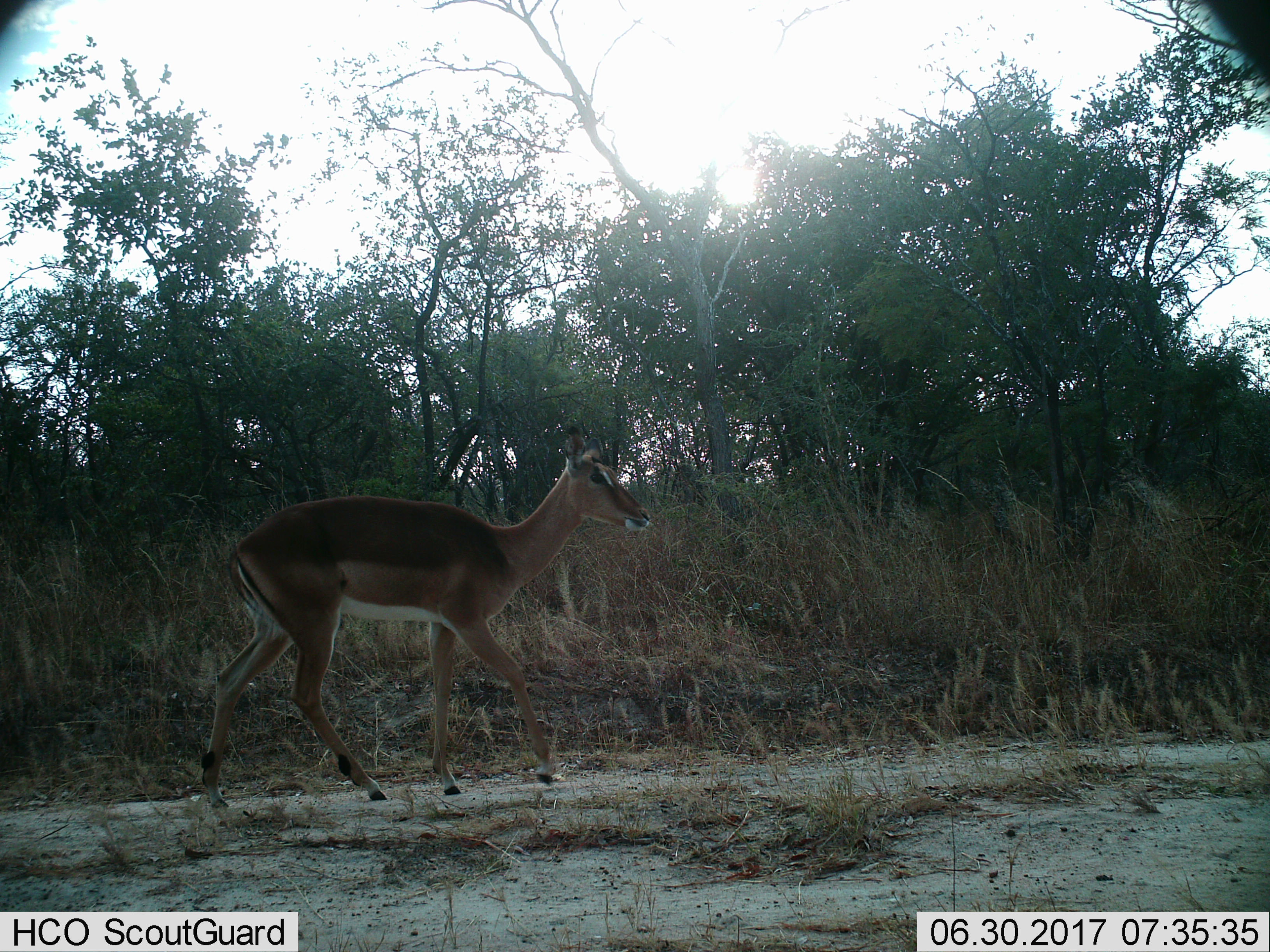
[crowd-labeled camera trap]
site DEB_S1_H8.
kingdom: Animalia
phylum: Chordata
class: Mammalia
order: Artiodactyla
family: Bovidae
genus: Aepyceros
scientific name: Aepyceros melampus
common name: impala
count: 1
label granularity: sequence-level